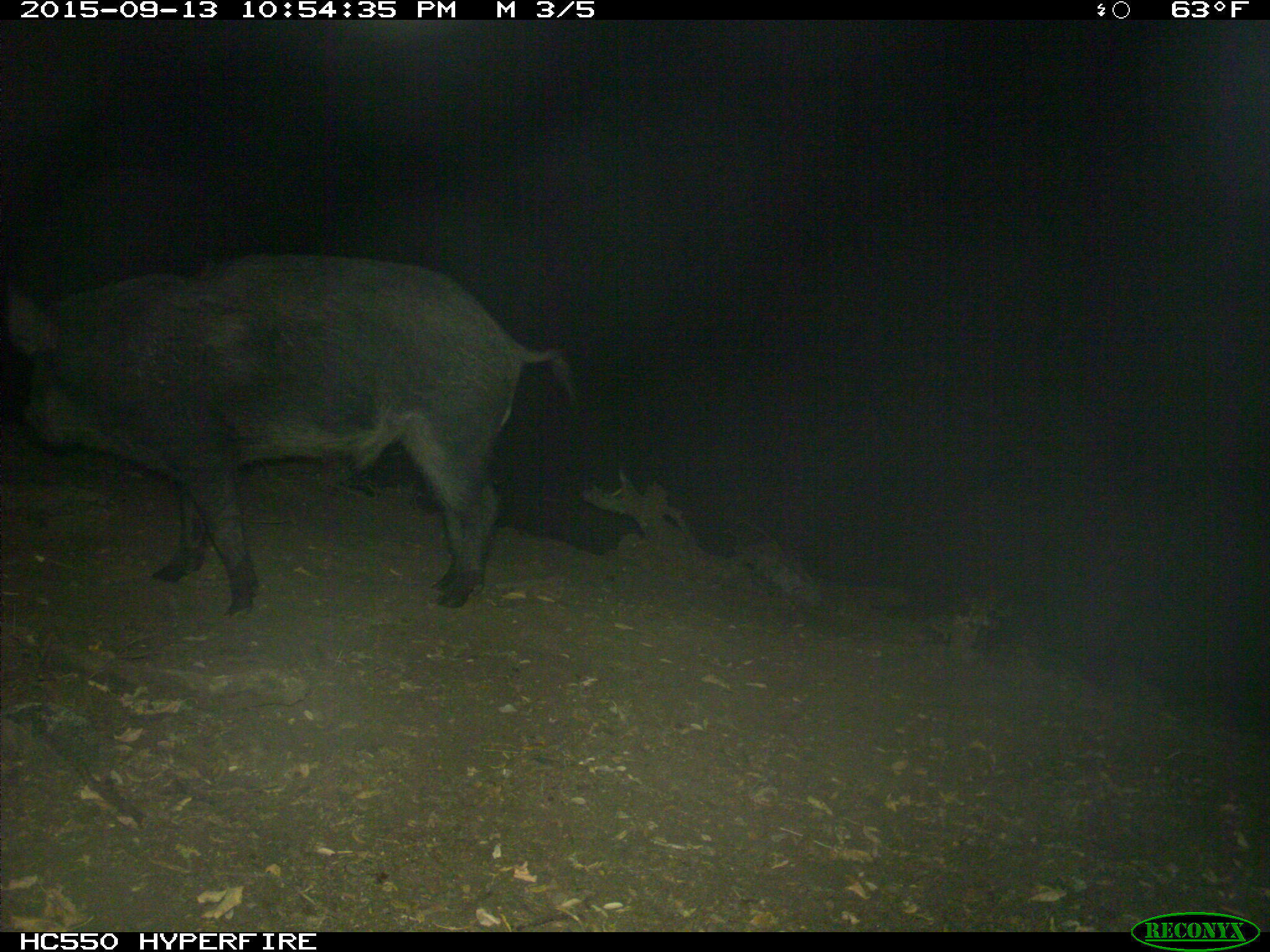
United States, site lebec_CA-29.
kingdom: Animalia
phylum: Chordata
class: Mammalia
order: Artiodactyla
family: Suidae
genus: Sus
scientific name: Sus scrofa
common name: wild boar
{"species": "Sus scrofa (wild boar)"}